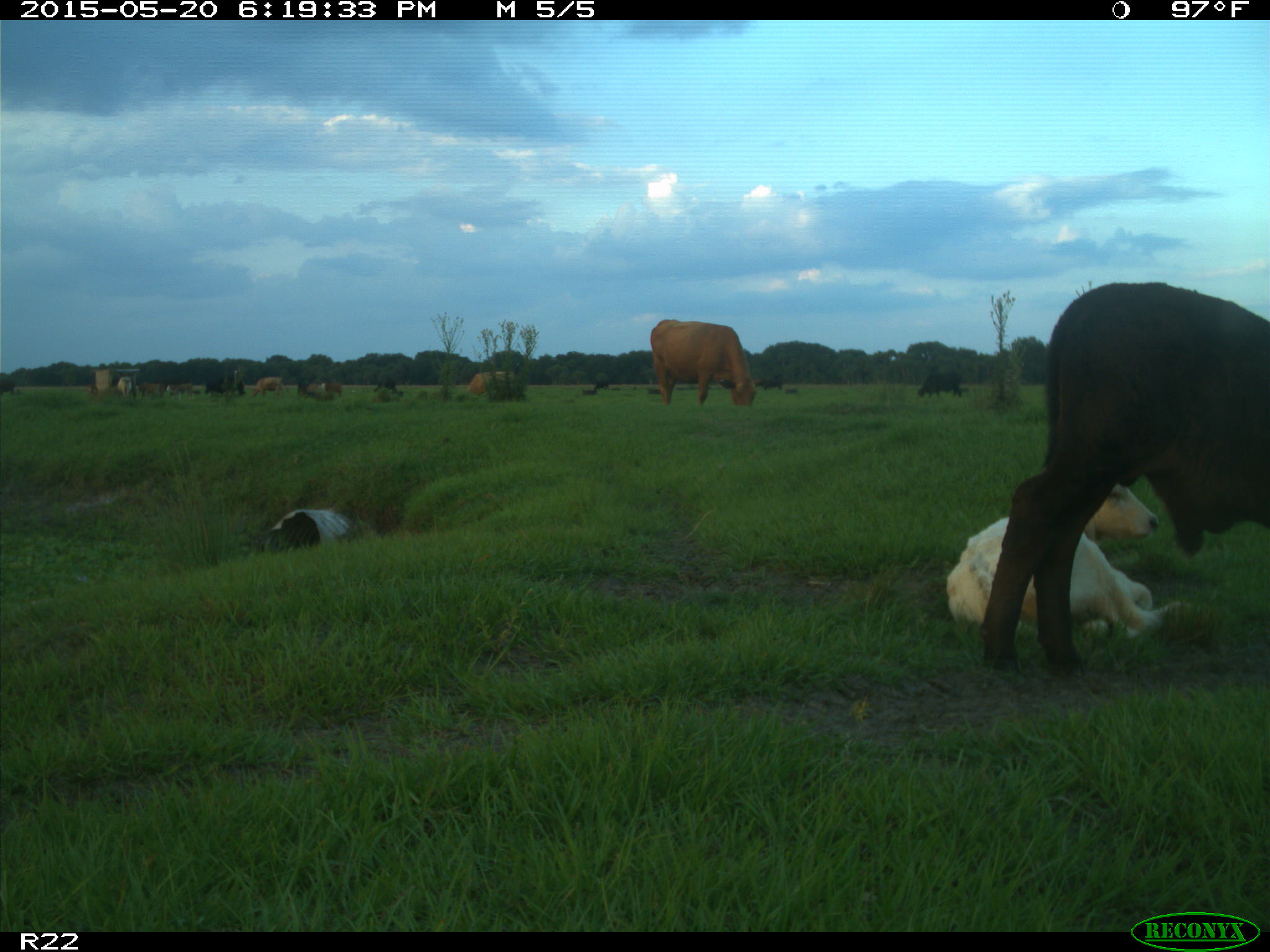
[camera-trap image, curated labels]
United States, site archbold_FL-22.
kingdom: Animalia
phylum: Chordata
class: Mammalia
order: Artiodactyla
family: Bovidae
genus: Bos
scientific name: Bos taurus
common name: domestic cow